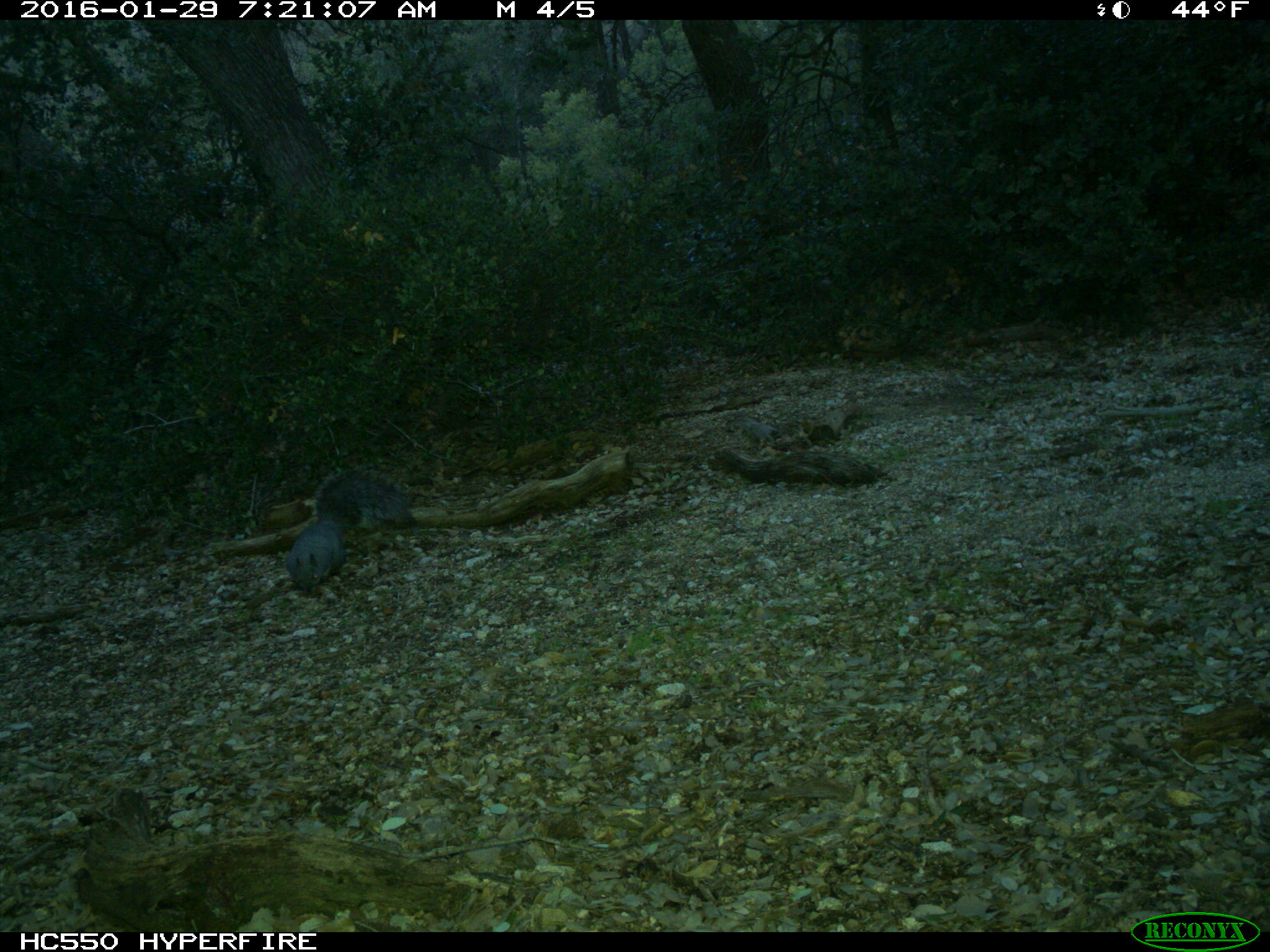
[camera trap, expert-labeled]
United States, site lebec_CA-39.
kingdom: Animalia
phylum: Chordata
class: Mammalia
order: Rodentia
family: Sciuridae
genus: Sciurus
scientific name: Sciurus carolinensis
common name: eastern gray squirrel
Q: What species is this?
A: Sciurus carolinensis (eastern gray squirrel).